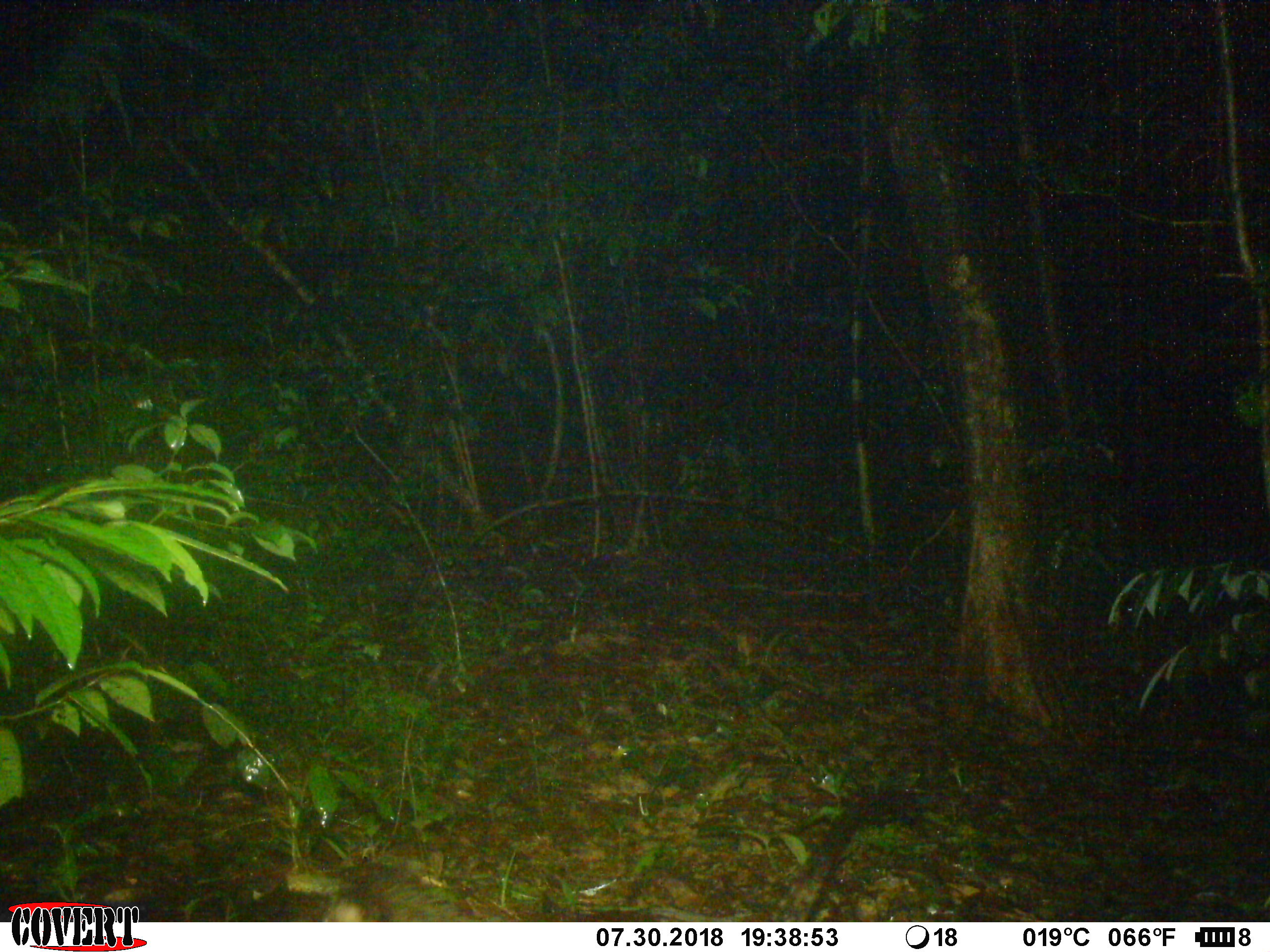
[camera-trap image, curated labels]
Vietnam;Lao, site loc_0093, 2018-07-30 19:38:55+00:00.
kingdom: Animalia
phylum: Chordata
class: Mammalia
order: Carnivora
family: Viverridae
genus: Paradoxurus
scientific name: Paradoxurus hermaphroditus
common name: common palm civet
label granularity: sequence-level